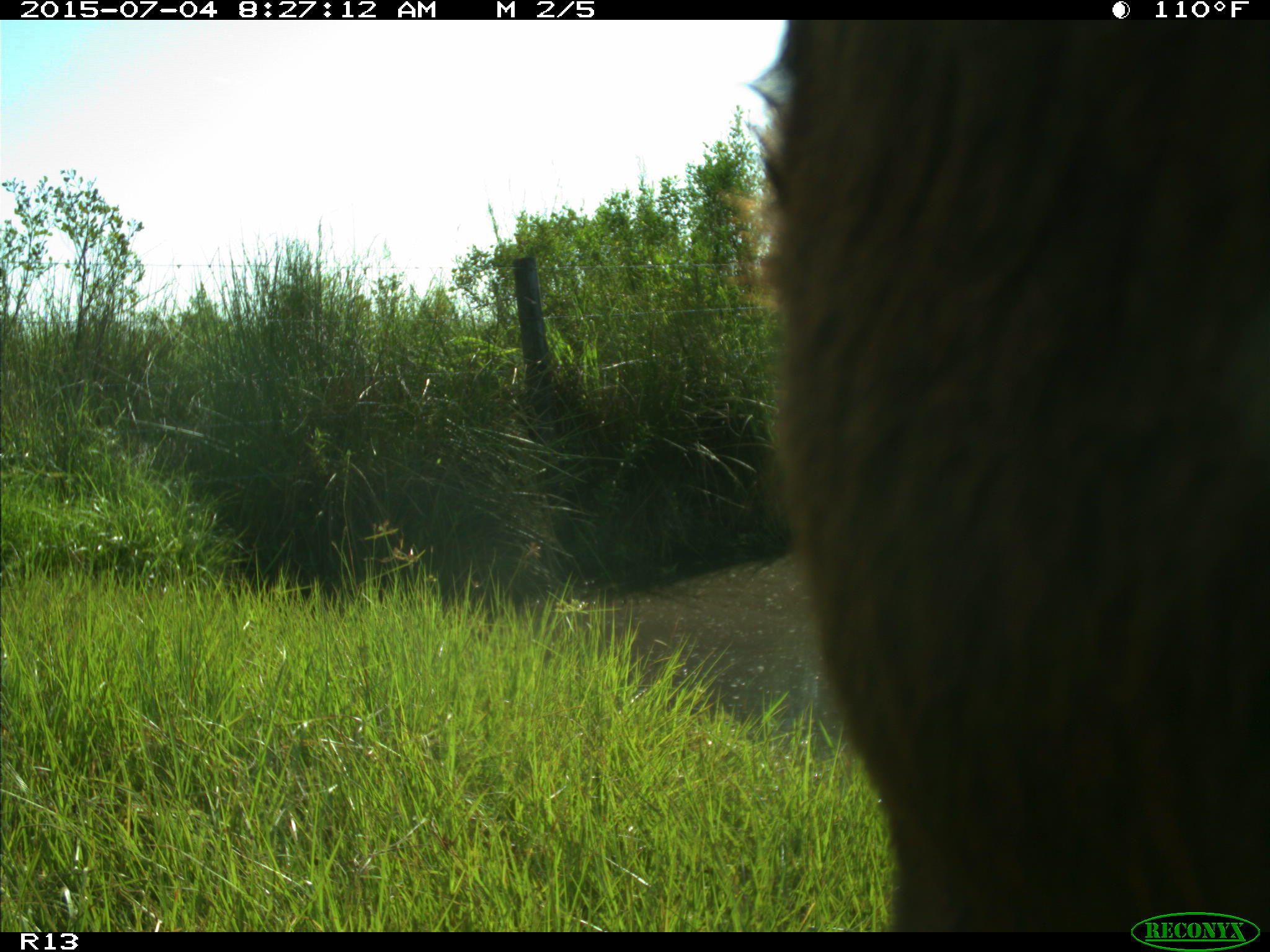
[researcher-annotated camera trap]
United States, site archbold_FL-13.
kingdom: Animalia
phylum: Chordata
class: Mammalia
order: Artiodactyla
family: Bovidae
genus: Bos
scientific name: Bos taurus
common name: domestic cow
Bos taurus (domestic cow).